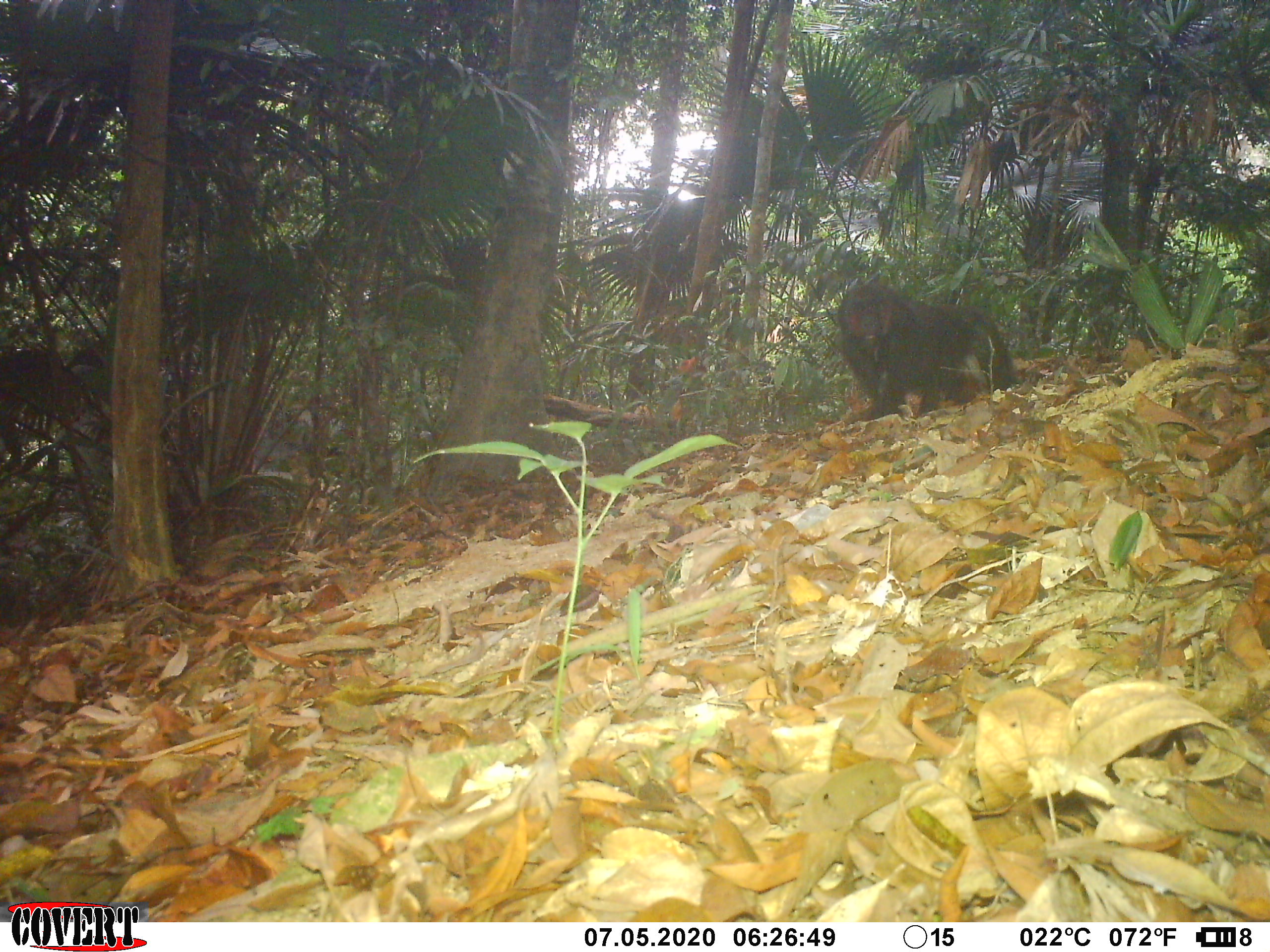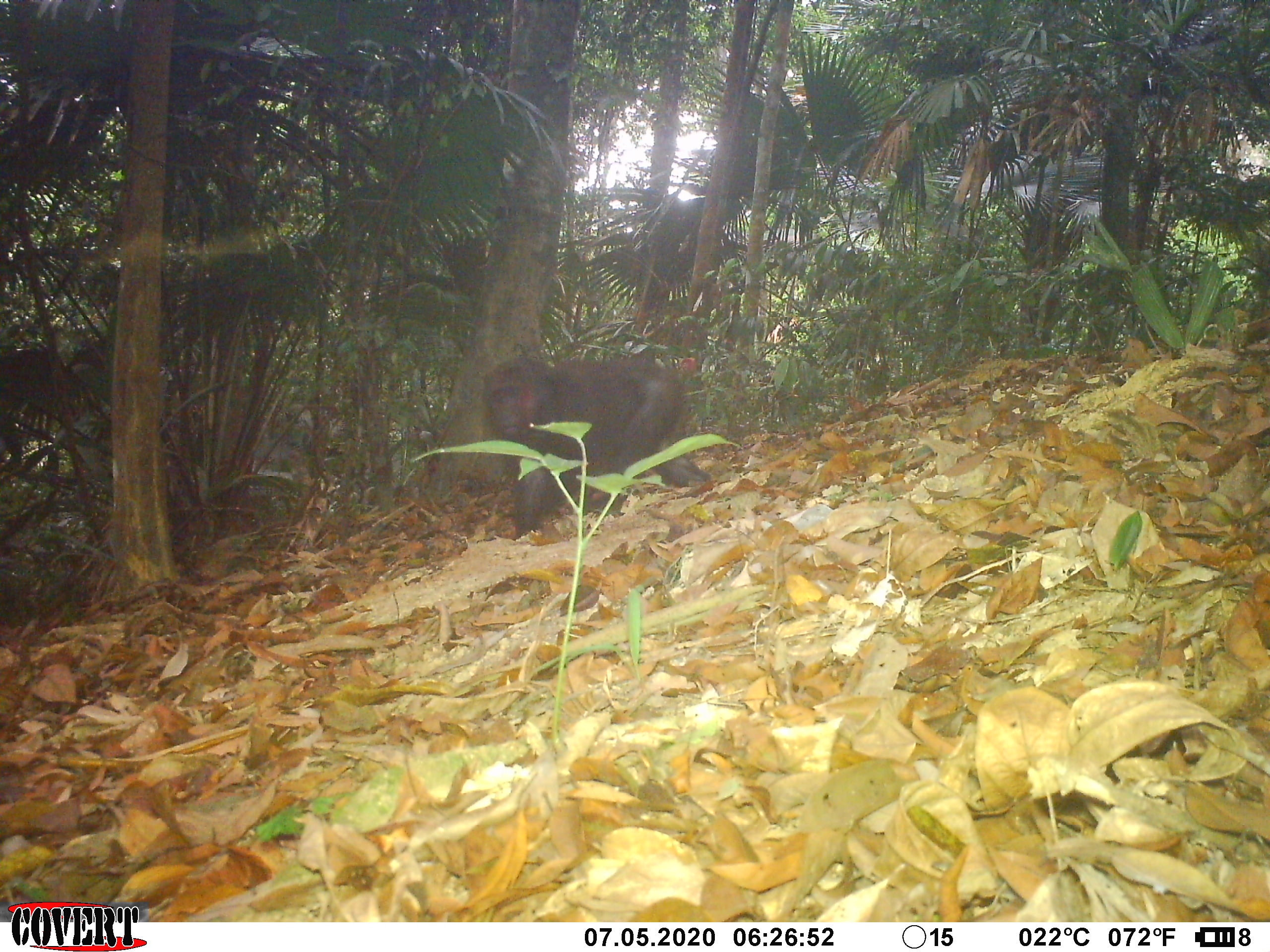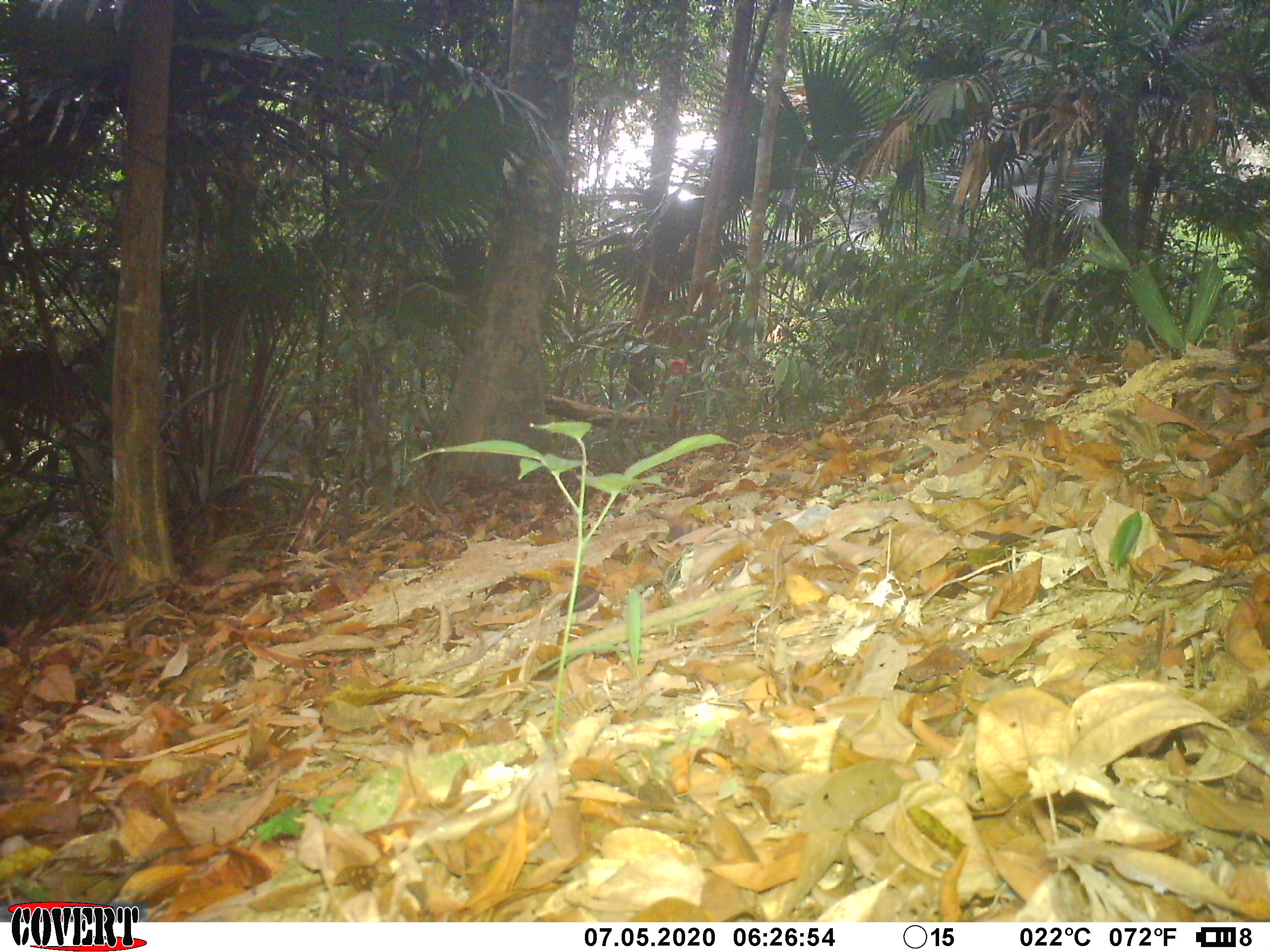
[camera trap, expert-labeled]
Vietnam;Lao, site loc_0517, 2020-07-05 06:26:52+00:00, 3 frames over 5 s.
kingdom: Animalia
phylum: Chordata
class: Mammalia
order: Primates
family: Cercopithecidae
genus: Macaca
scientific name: Macaca arctoides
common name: stump-tailed macaque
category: stump tailed macaque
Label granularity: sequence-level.